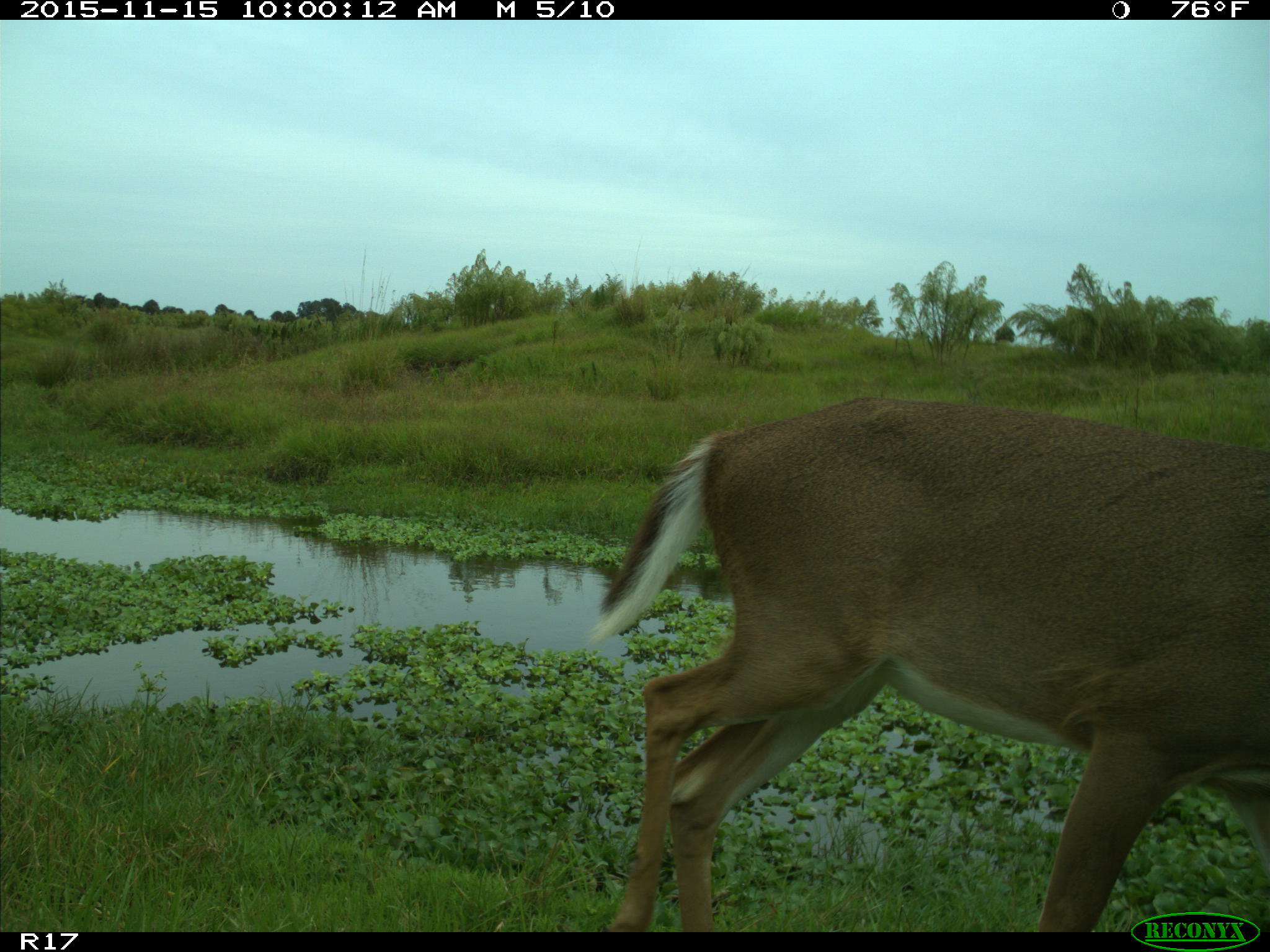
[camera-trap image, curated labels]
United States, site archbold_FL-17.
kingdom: Animalia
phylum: Chordata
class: Mammalia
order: Artiodactyla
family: Cervidae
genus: Odocoileus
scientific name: Odocoileus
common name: deer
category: unidentified deer